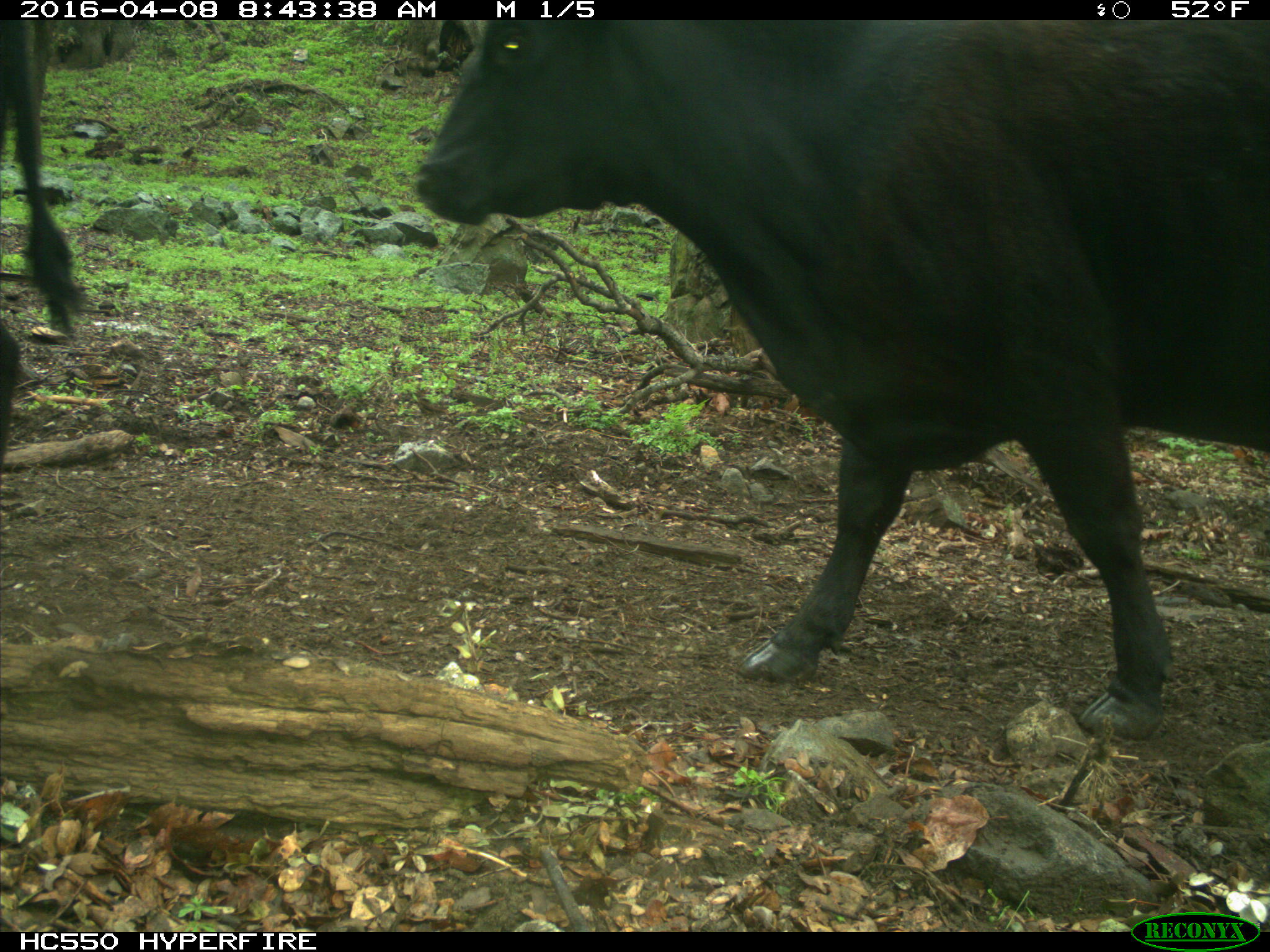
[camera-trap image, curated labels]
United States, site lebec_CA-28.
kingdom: Animalia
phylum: Chordata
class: Mammalia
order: Artiodactyla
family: Bovidae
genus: Bos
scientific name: Bos taurus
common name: domestic cow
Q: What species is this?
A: Bos taurus (domestic cow).